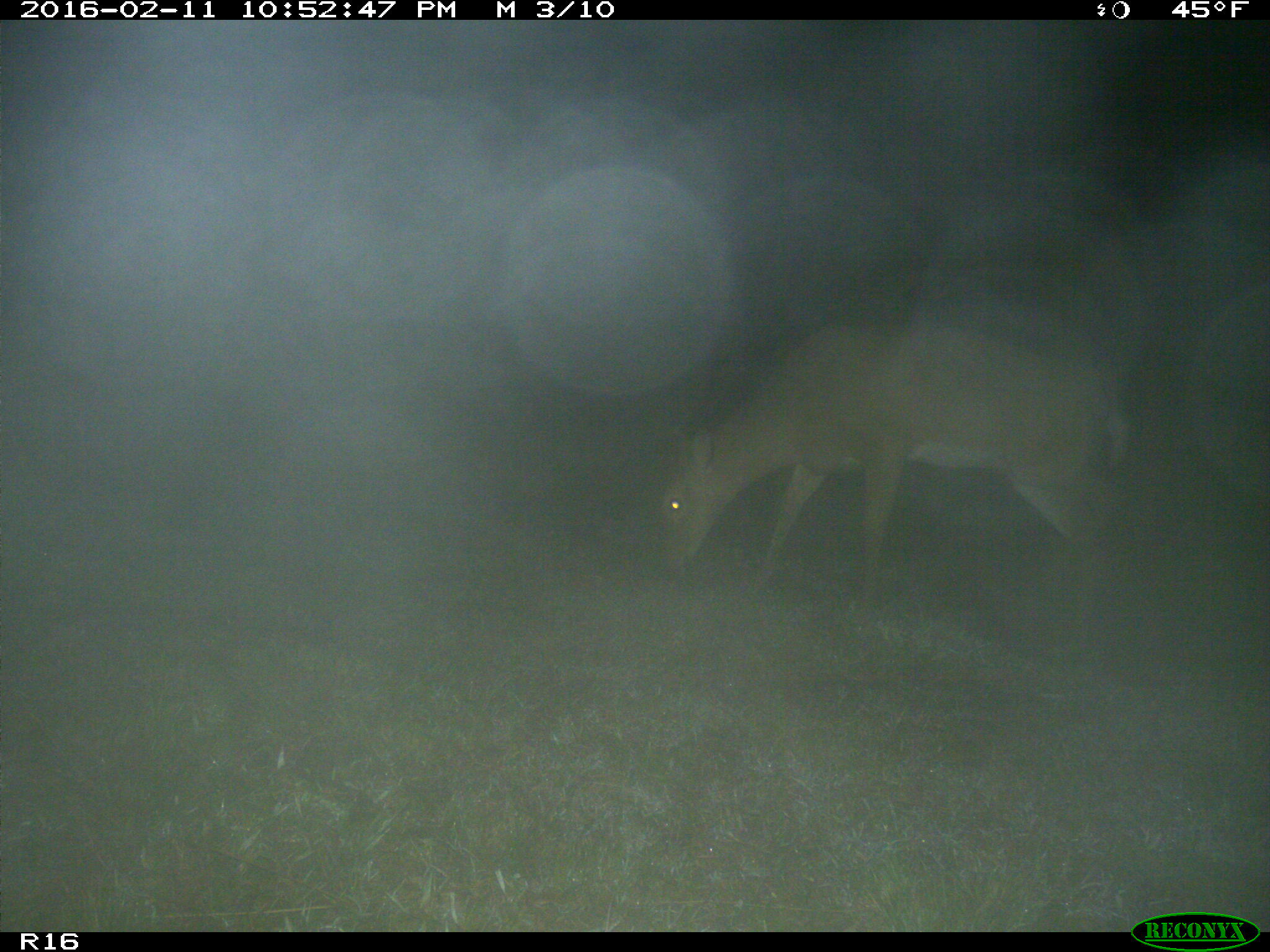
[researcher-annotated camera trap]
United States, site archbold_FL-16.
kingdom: Animalia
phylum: Chordata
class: Mammalia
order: Artiodactyla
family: Cervidae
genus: Odocoileus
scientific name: Odocoileus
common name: deer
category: unidentified deer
Unidentified deer (deer) (Odocoileus).